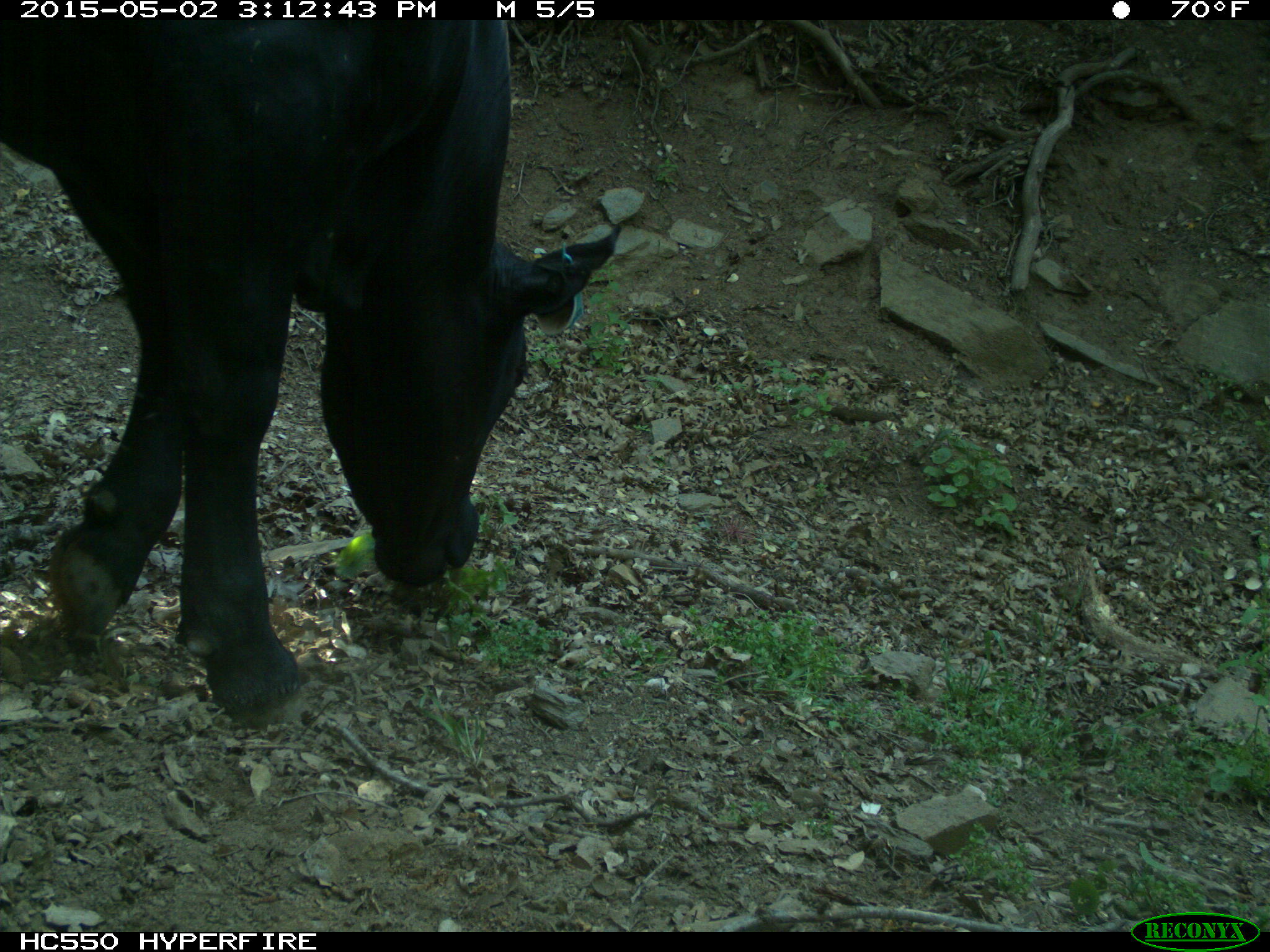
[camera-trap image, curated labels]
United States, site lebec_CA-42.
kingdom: Animalia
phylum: Chordata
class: Mammalia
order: Artiodactyla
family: Bovidae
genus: Bos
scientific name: Bos taurus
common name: domestic cow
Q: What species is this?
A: Bos taurus (domestic cow).